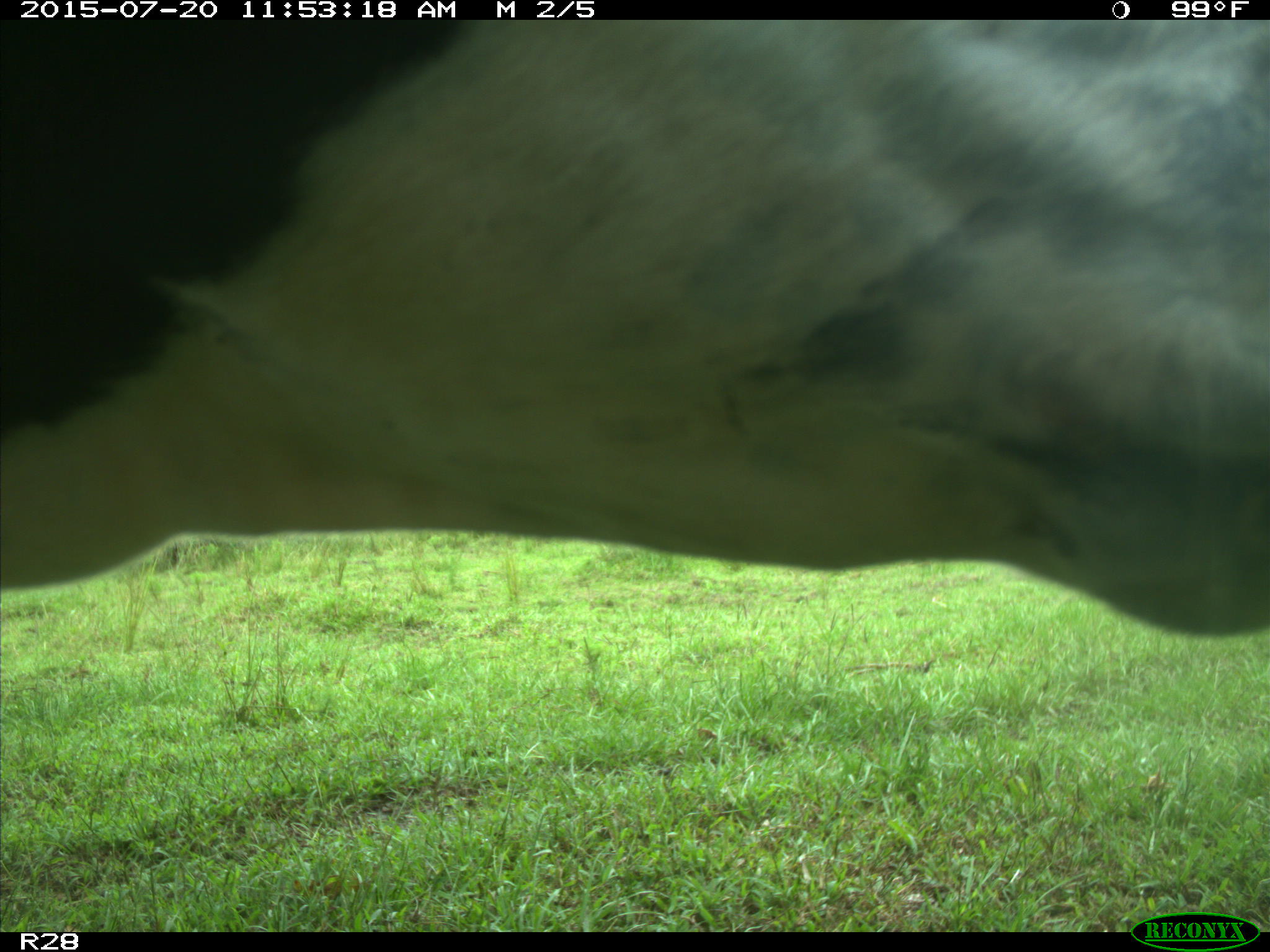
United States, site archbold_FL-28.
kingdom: Animalia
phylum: Chordata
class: Mammalia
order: Artiodactyla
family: Bovidae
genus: Bos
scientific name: Bos taurus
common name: domestic cow